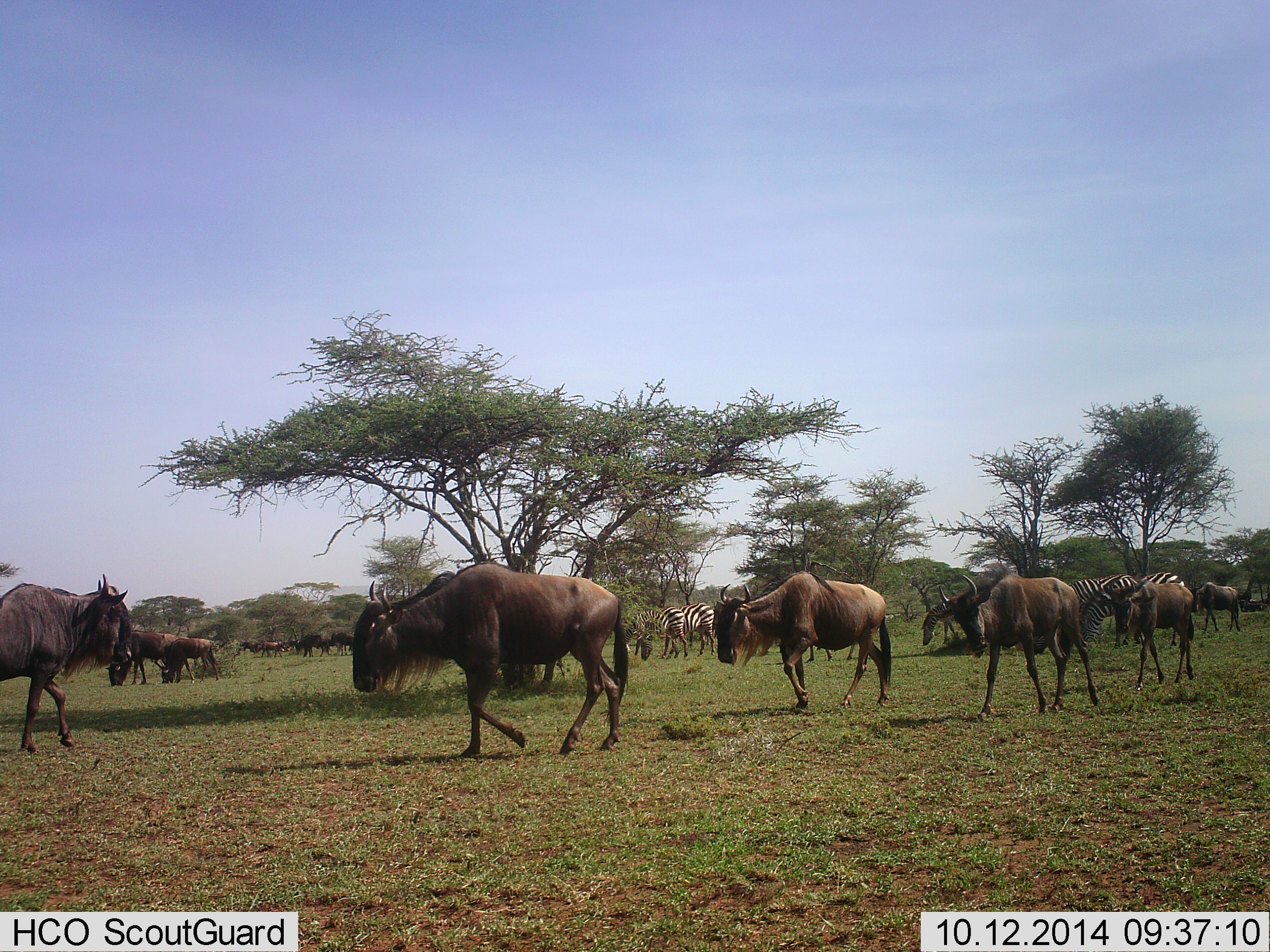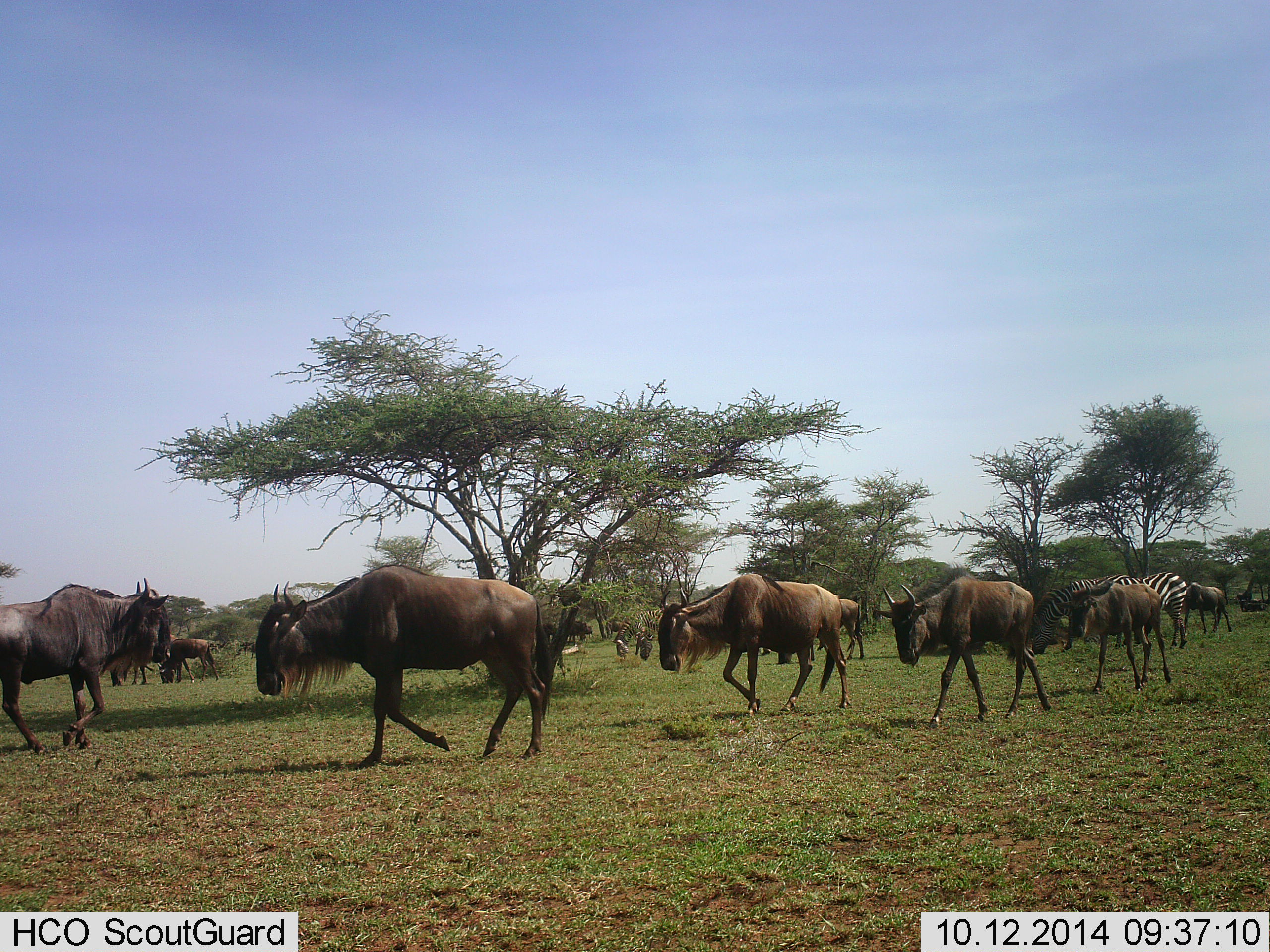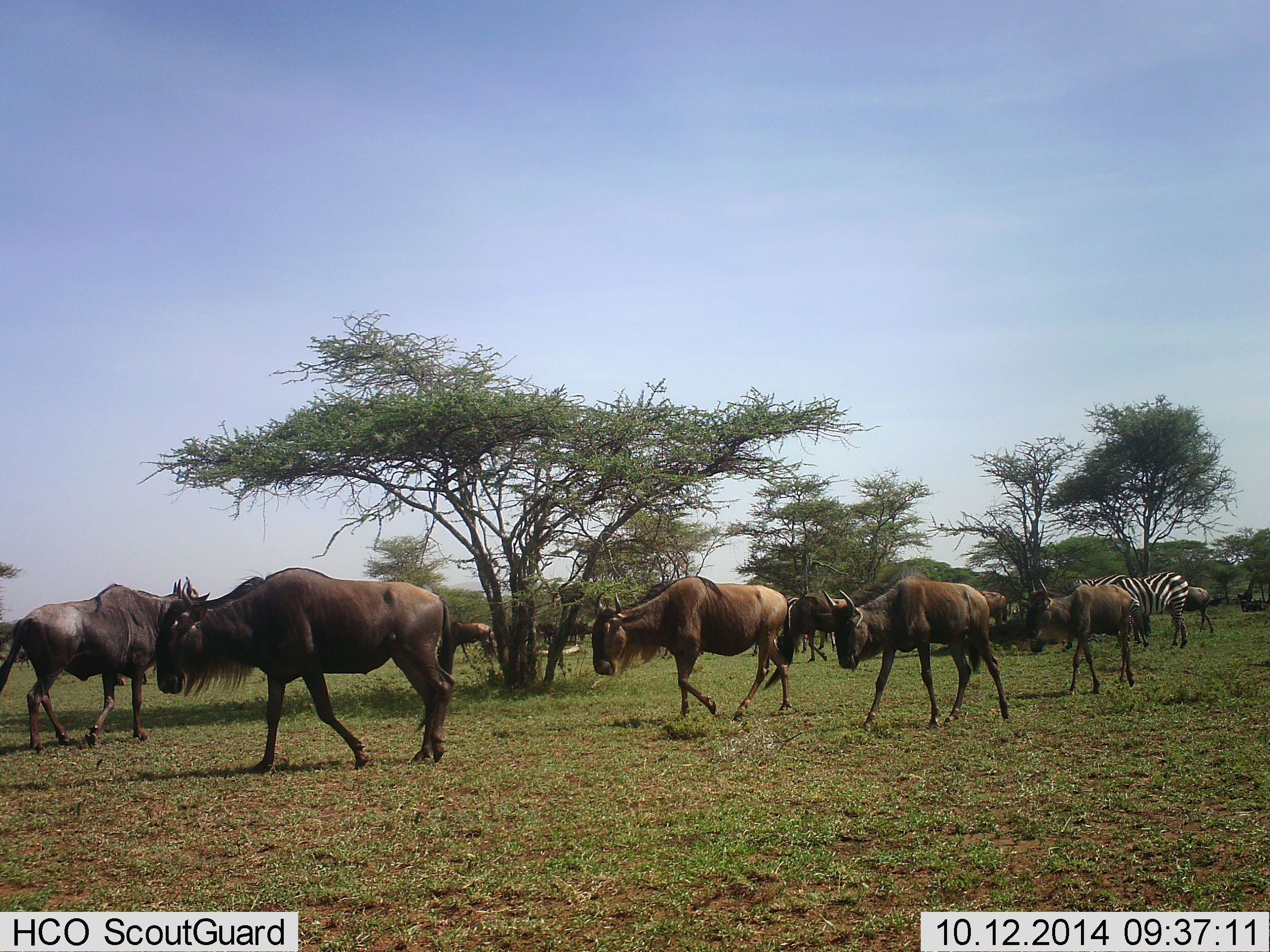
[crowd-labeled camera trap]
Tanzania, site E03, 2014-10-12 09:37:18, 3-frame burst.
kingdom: Animalia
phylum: Chordata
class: Mammalia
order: Artiodactyla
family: Bovidae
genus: Connochaetes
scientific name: Connochaetes taurinus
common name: blue wildebeest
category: wildebeest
Wildebeest (blue wildebeest) (Connochaetes taurinus), count 11-50. Behavior (volunteer vote fractions): standing 15%, resting 0%, moving 100%, interacting 0%. Young present (vote fraction): 15%. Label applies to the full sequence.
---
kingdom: Animalia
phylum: Chordata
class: Mammalia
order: Perissodactyla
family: Equidae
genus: Equus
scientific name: Equus quagga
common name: plains zebra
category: zebra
Zebra (plains zebra) (Equus quagga), count 4. Behavior (volunteer vote fractions): standing 40%, resting 10%, moving 30%, interacting 0%. Young present (vote fraction): 0%. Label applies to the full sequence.